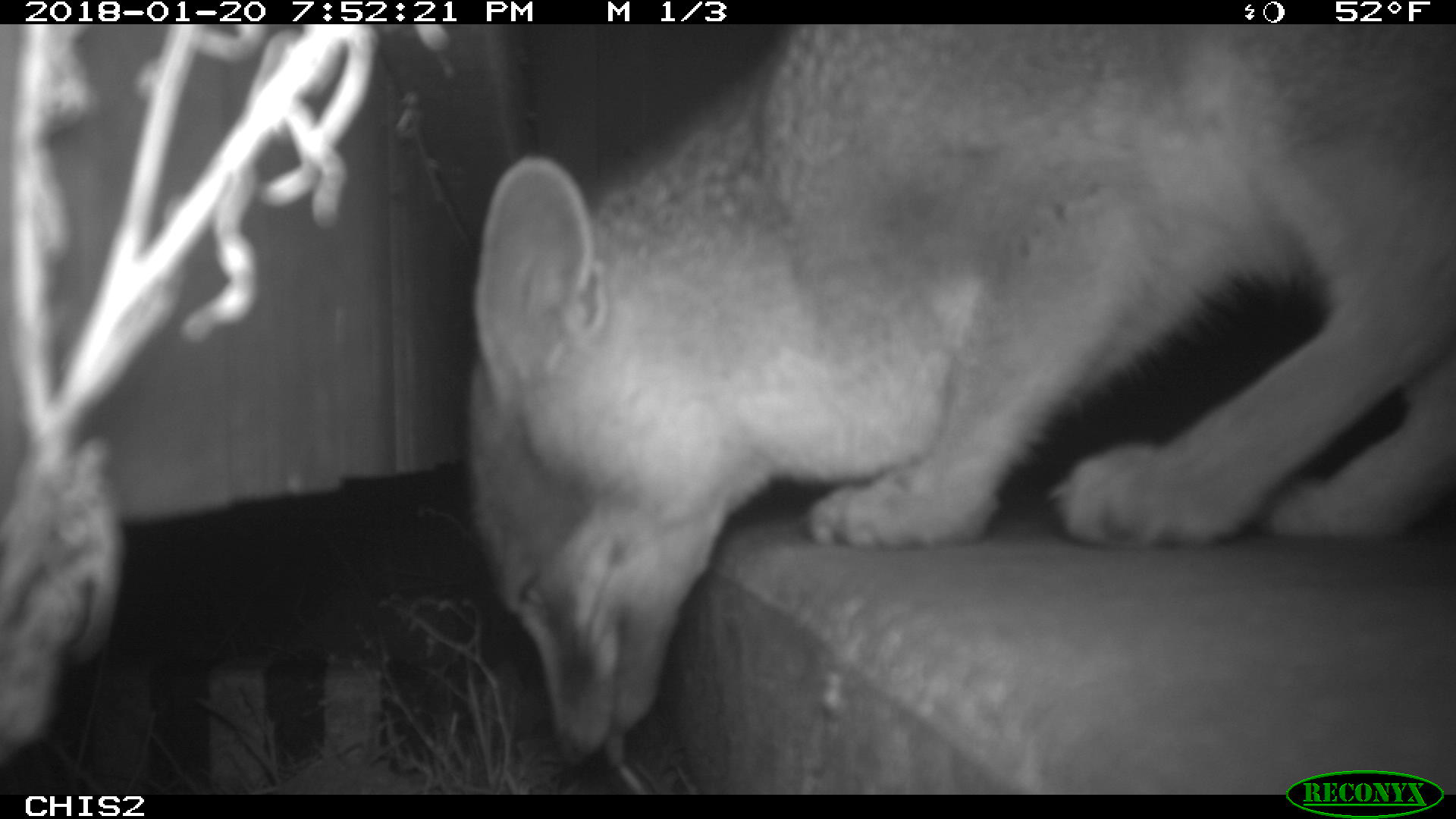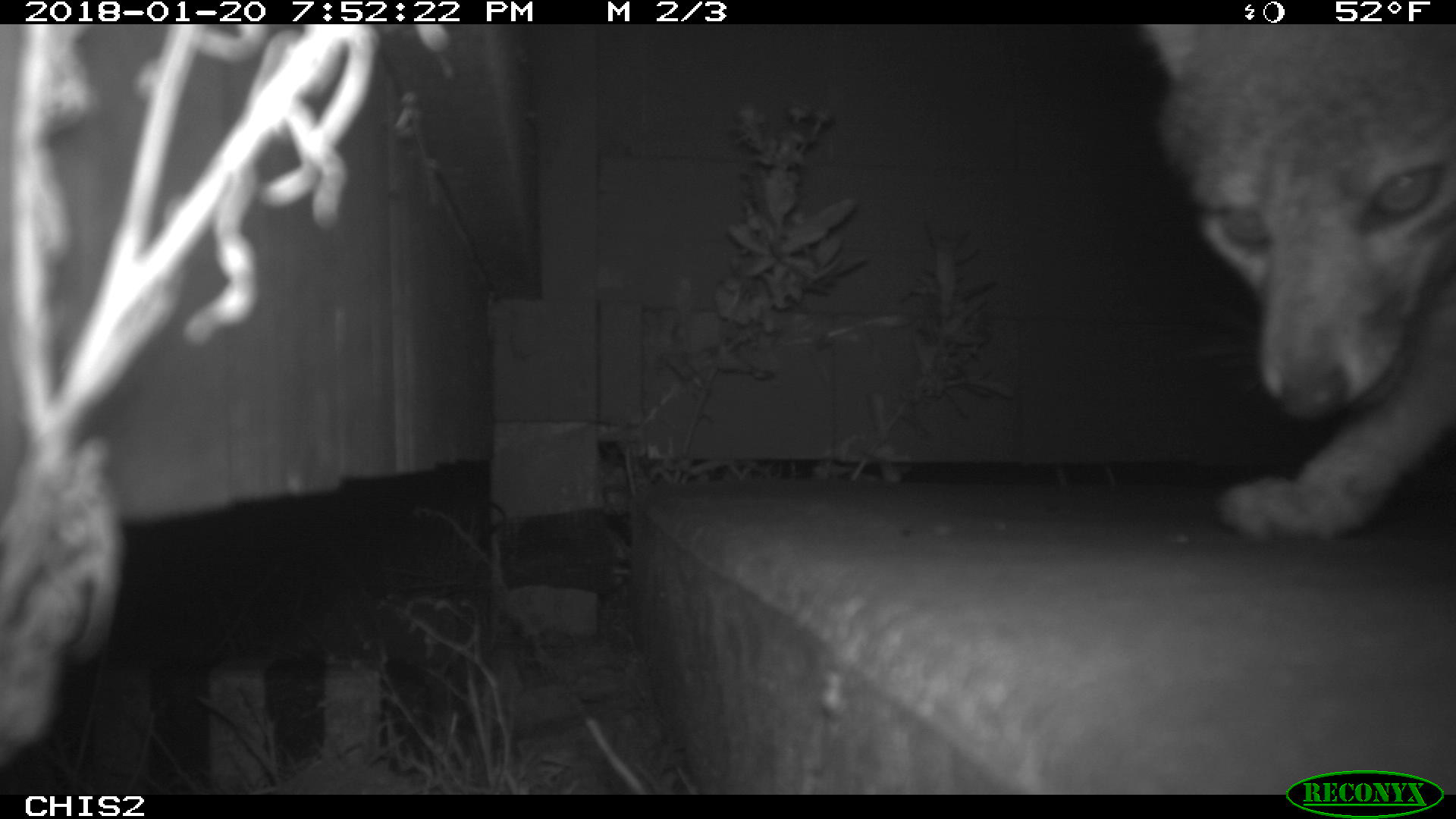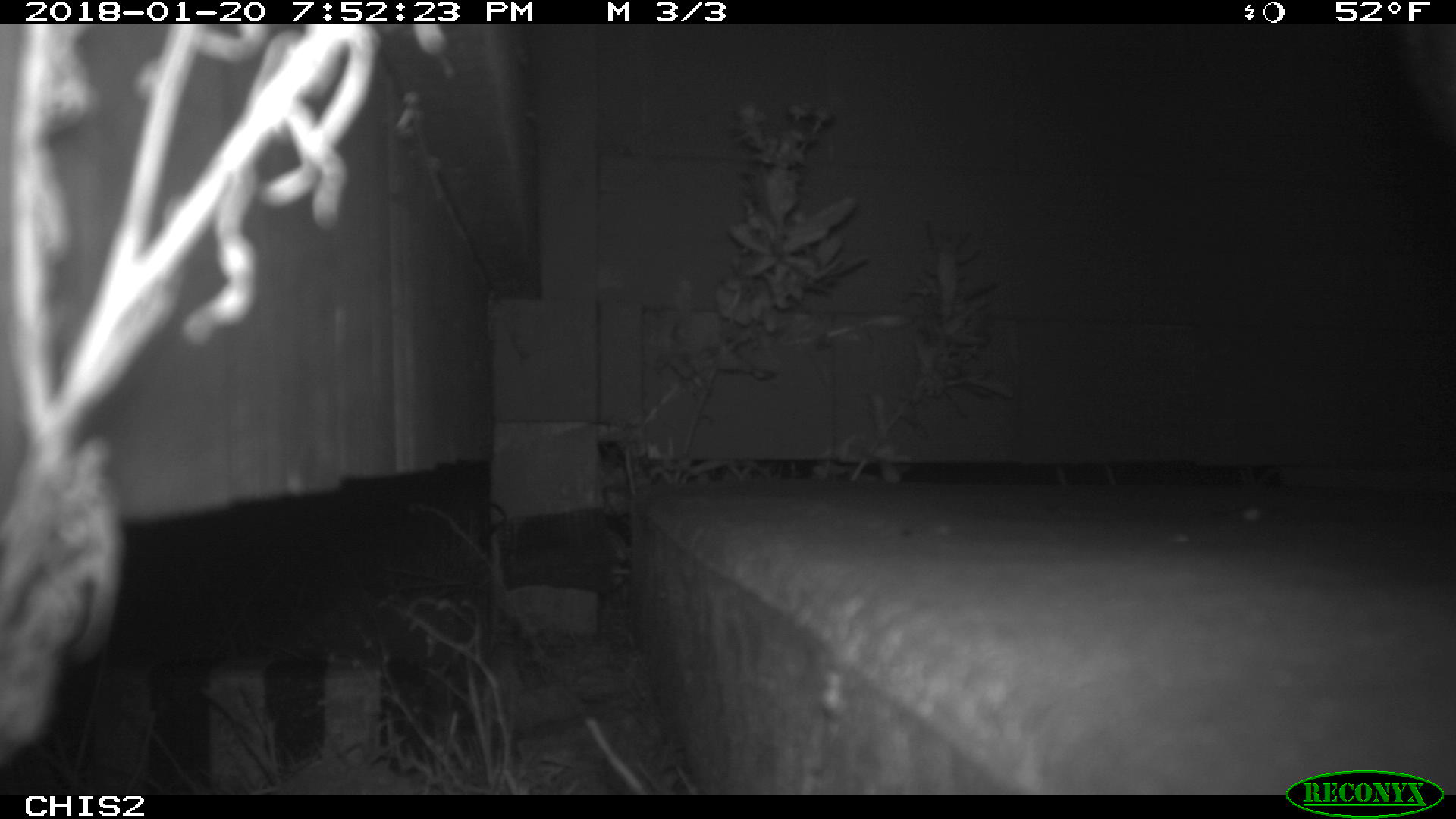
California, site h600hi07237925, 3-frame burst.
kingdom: Animalia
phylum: Chordata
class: Mammalia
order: Carnivora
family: Canidae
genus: Urocyon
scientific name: Urocyon littoralis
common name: island fox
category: fox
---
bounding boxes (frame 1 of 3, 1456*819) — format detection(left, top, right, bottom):
fox: detection(464, 20, 1455, 766)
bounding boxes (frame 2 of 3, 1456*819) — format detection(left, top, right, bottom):
fox: detection(1138, 18, 1455, 538)